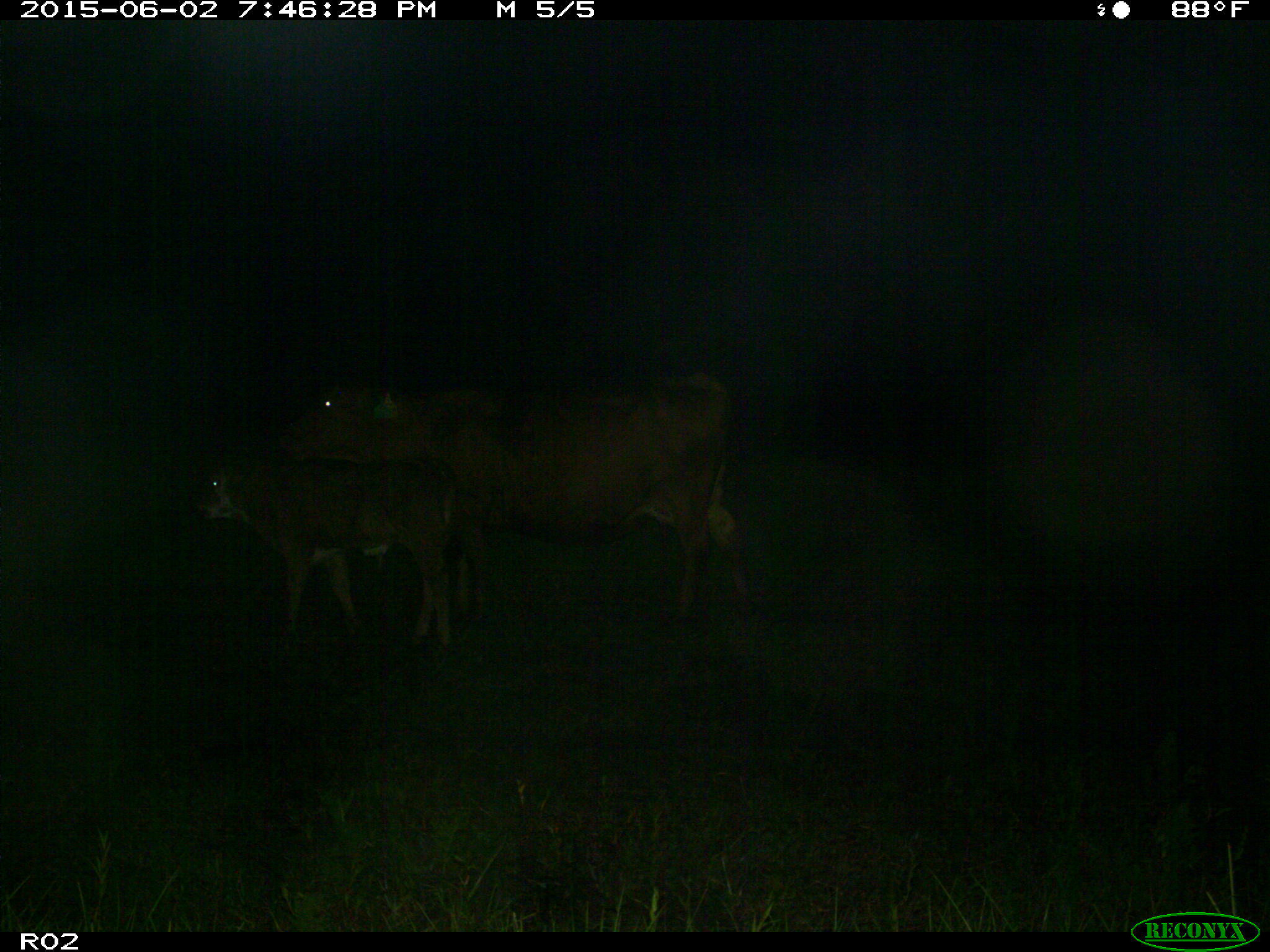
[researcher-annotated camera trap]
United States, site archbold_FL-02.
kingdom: Animalia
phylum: Chordata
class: Mammalia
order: Artiodactyla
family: Bovidae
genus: Bos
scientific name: Bos taurus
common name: domestic cow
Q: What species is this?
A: Bos taurus (domestic cow).